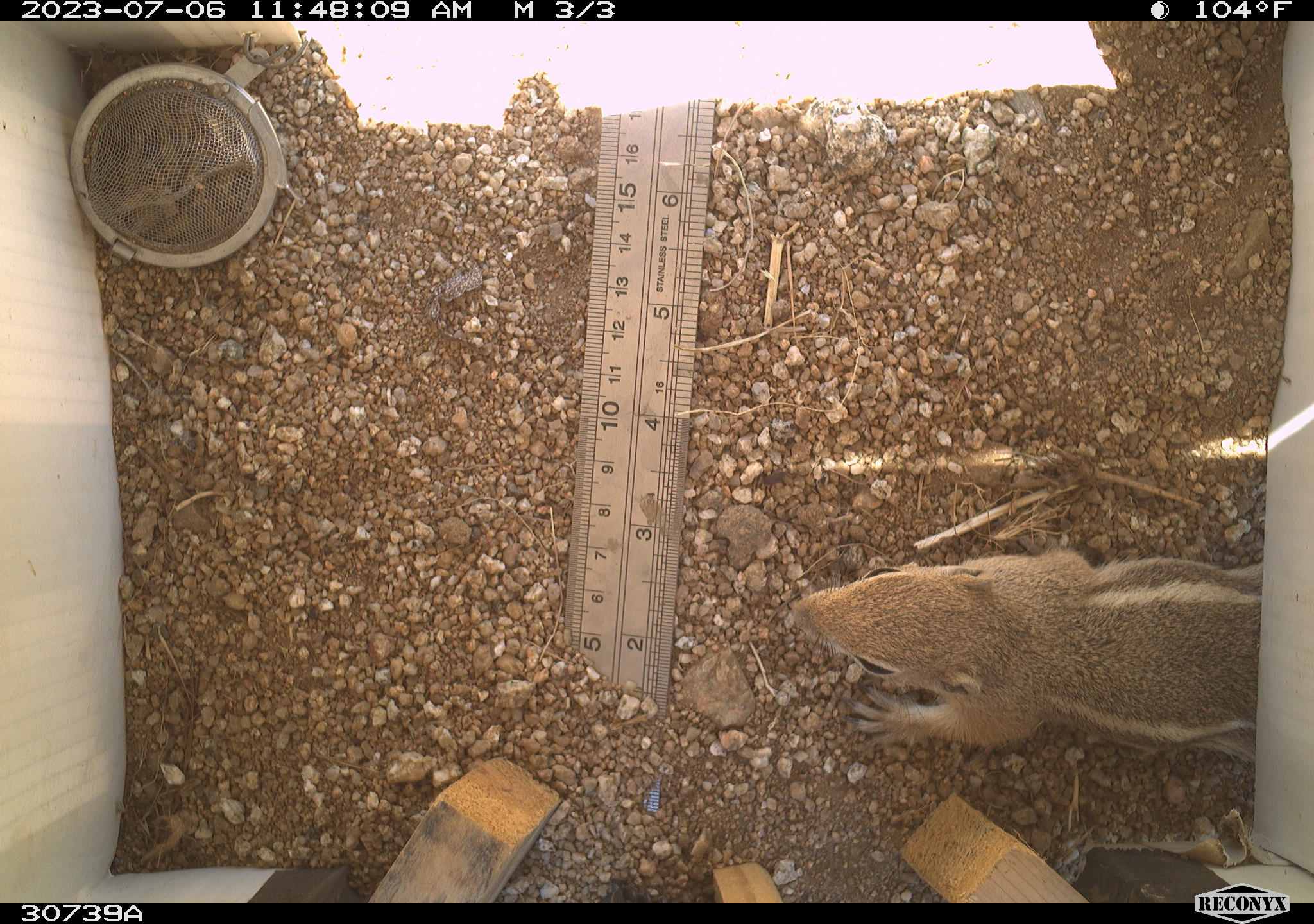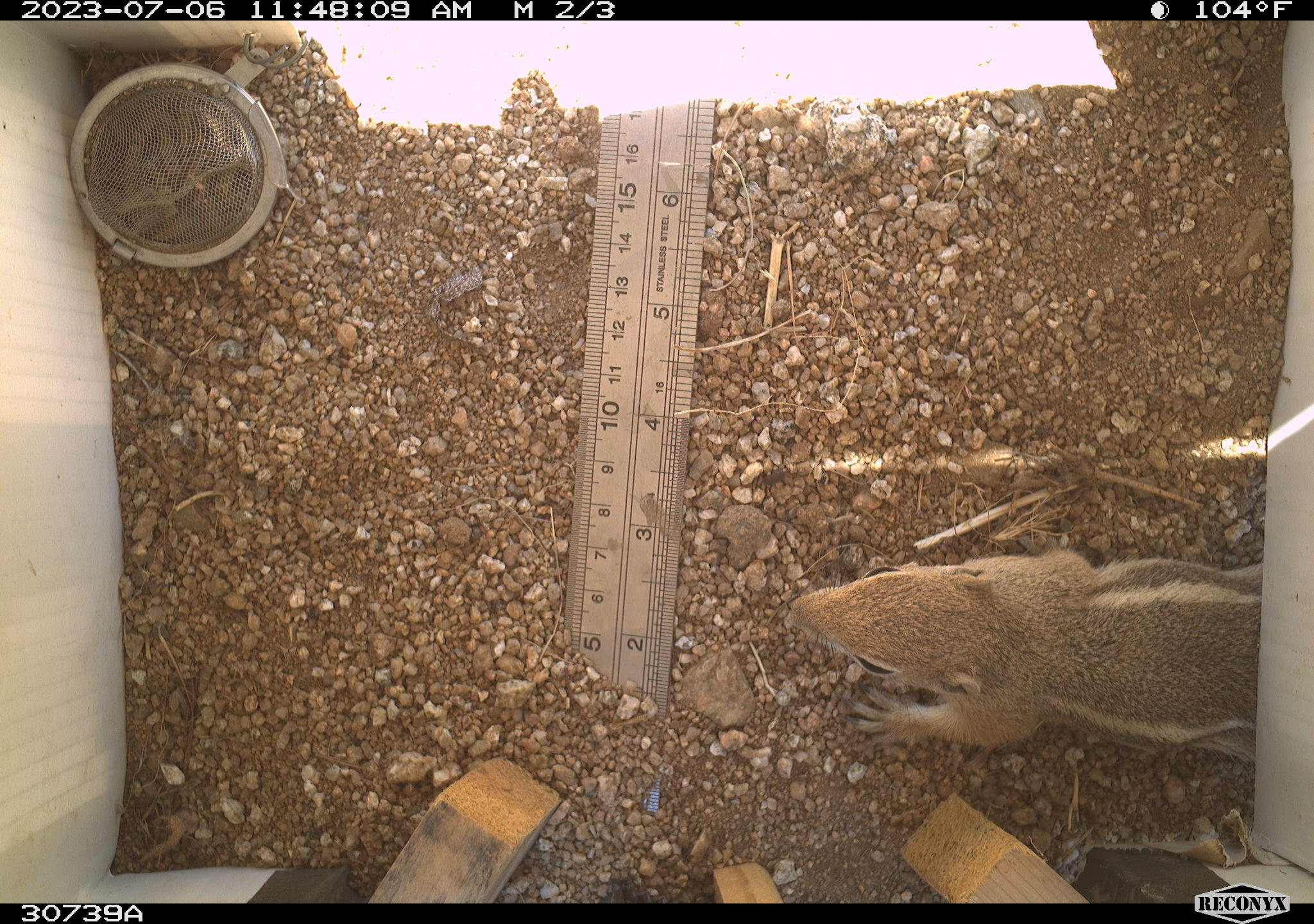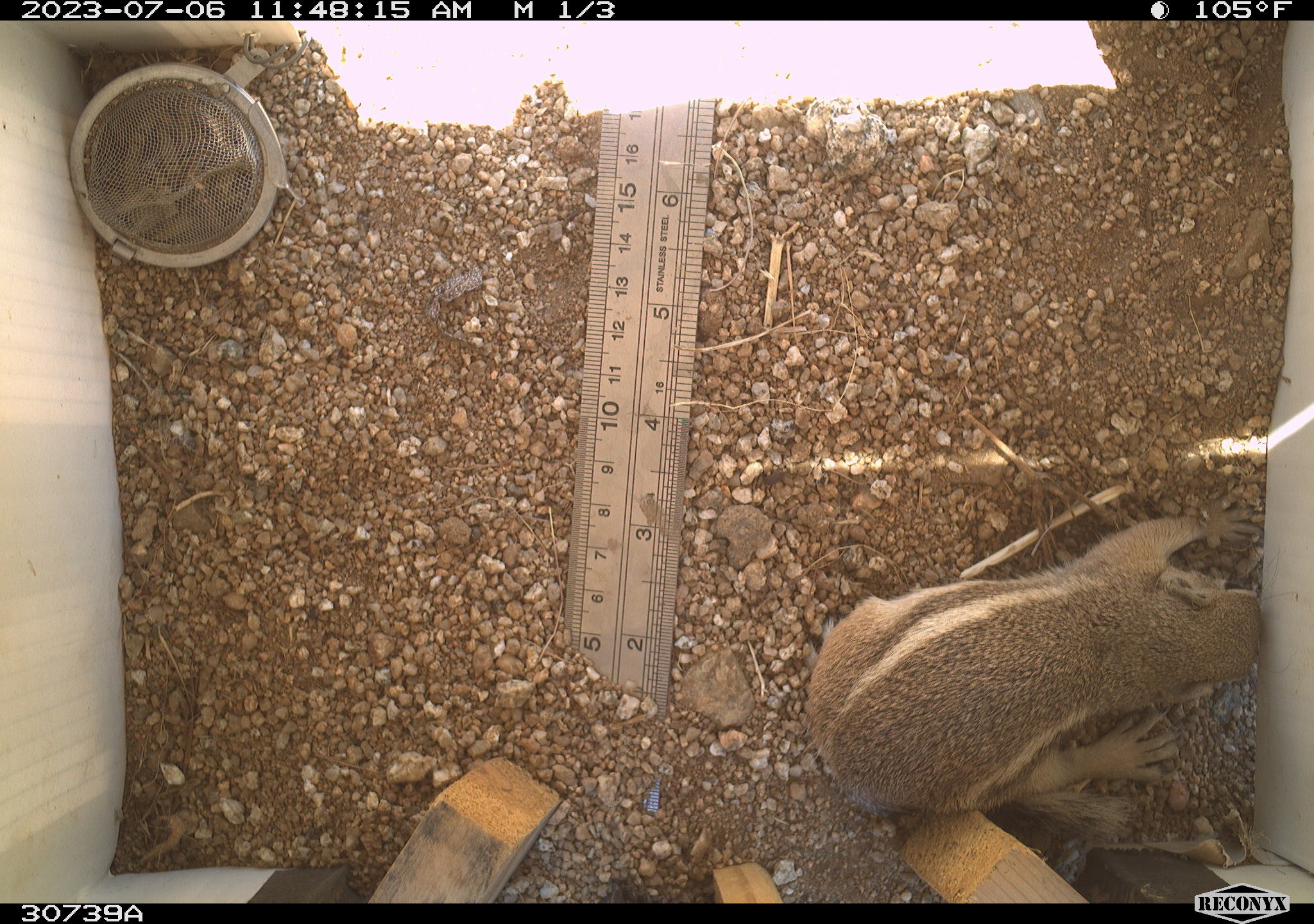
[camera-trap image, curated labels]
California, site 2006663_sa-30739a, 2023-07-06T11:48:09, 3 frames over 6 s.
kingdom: Animalia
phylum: Chordata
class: Mammalia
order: Rodentia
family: Sciuridae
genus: Ammospermophilus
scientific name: Ammospermophilus leucurus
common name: white-tailed antelope squirrel